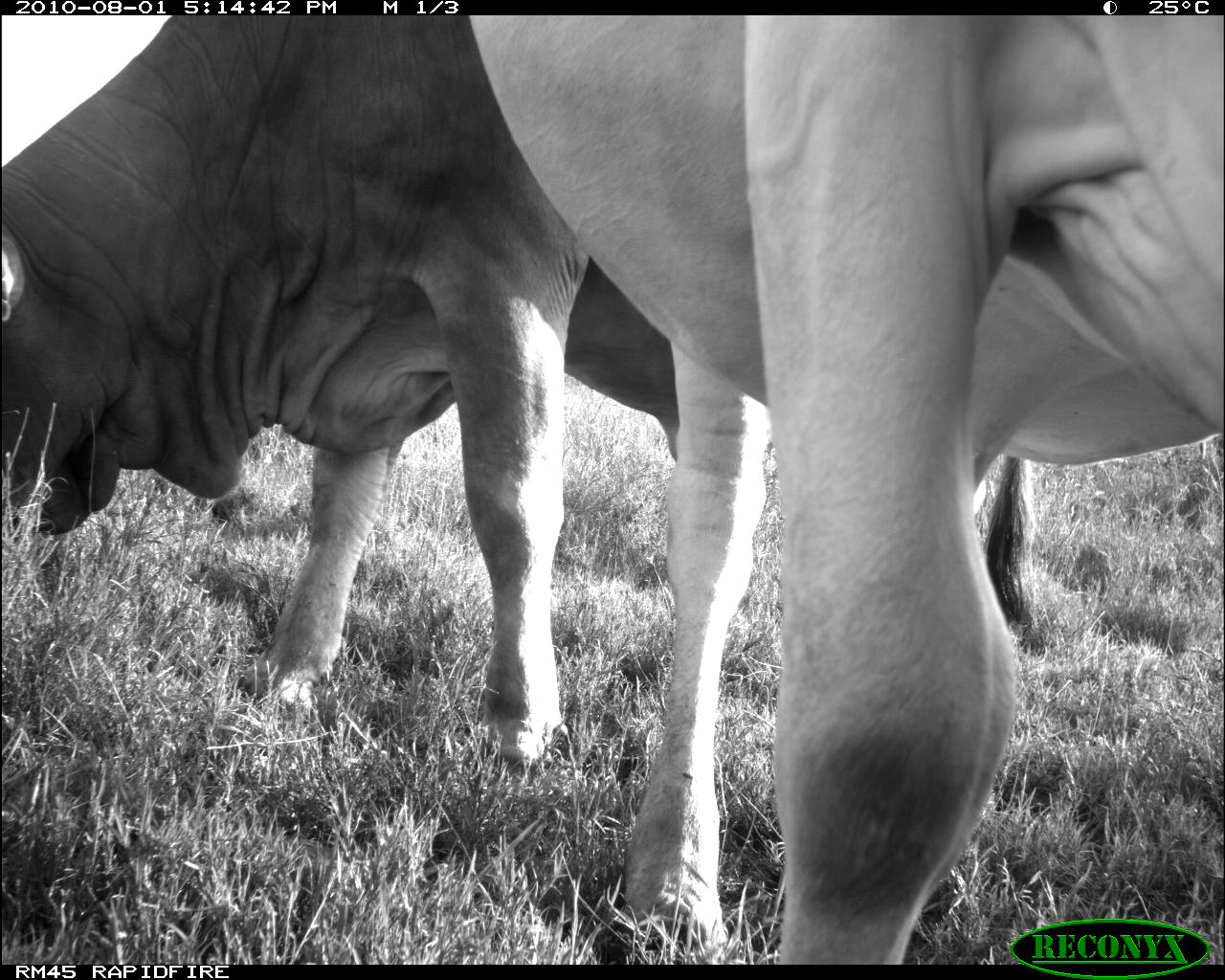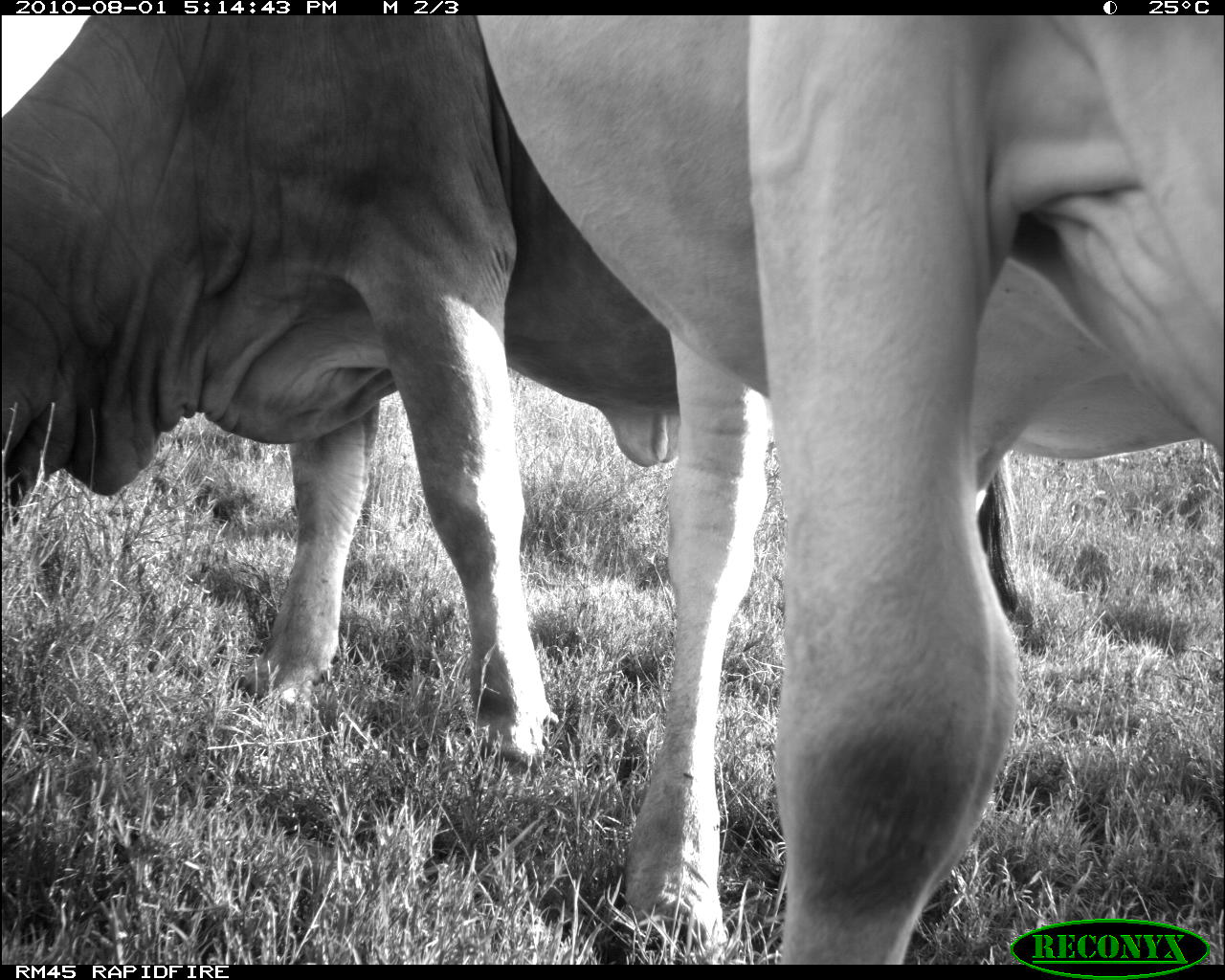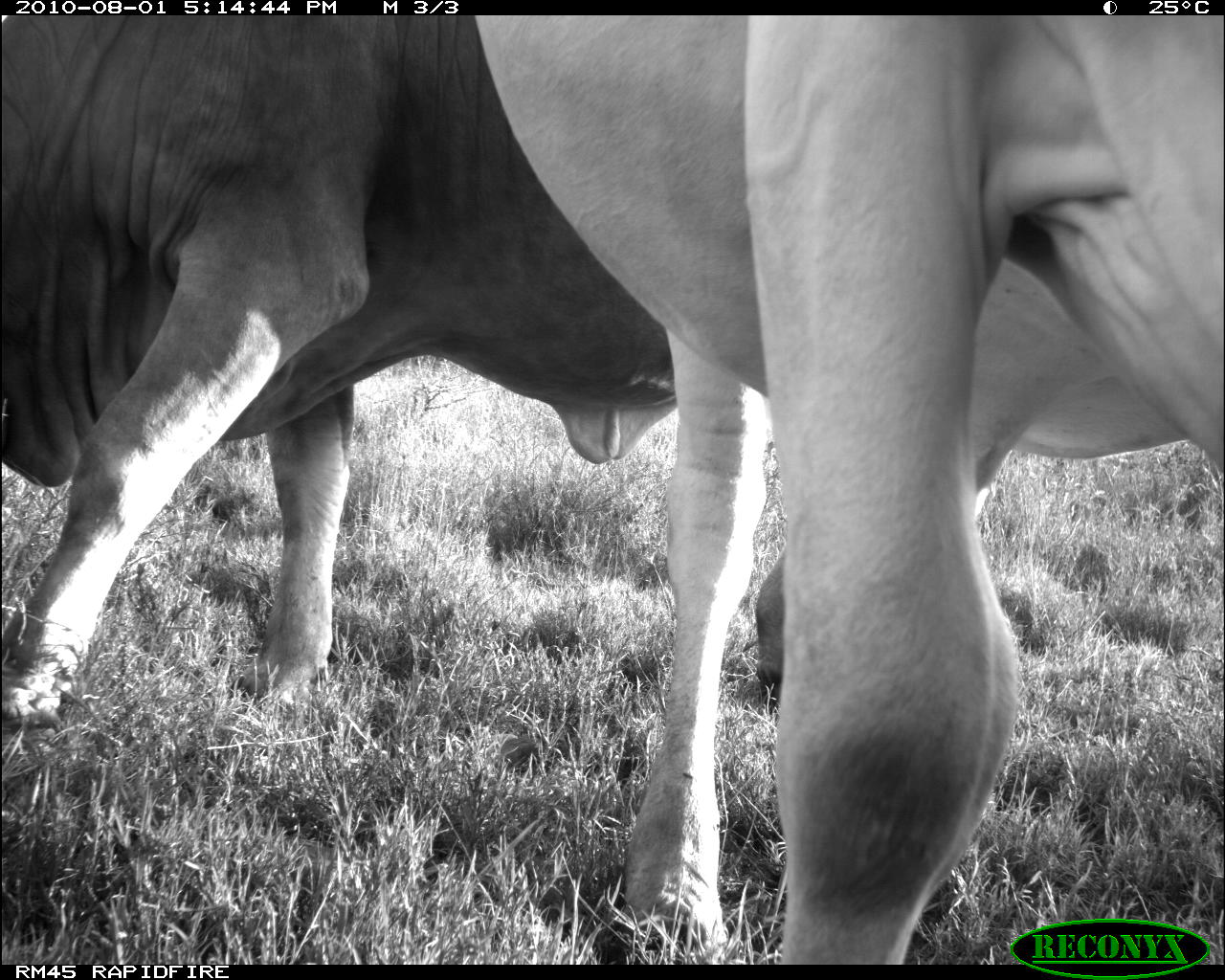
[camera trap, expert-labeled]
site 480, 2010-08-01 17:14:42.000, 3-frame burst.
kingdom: Animalia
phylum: Chordata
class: Mammalia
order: Artiodactyla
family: Bovidae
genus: Bos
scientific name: Bos taurus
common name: domestic cattle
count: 2